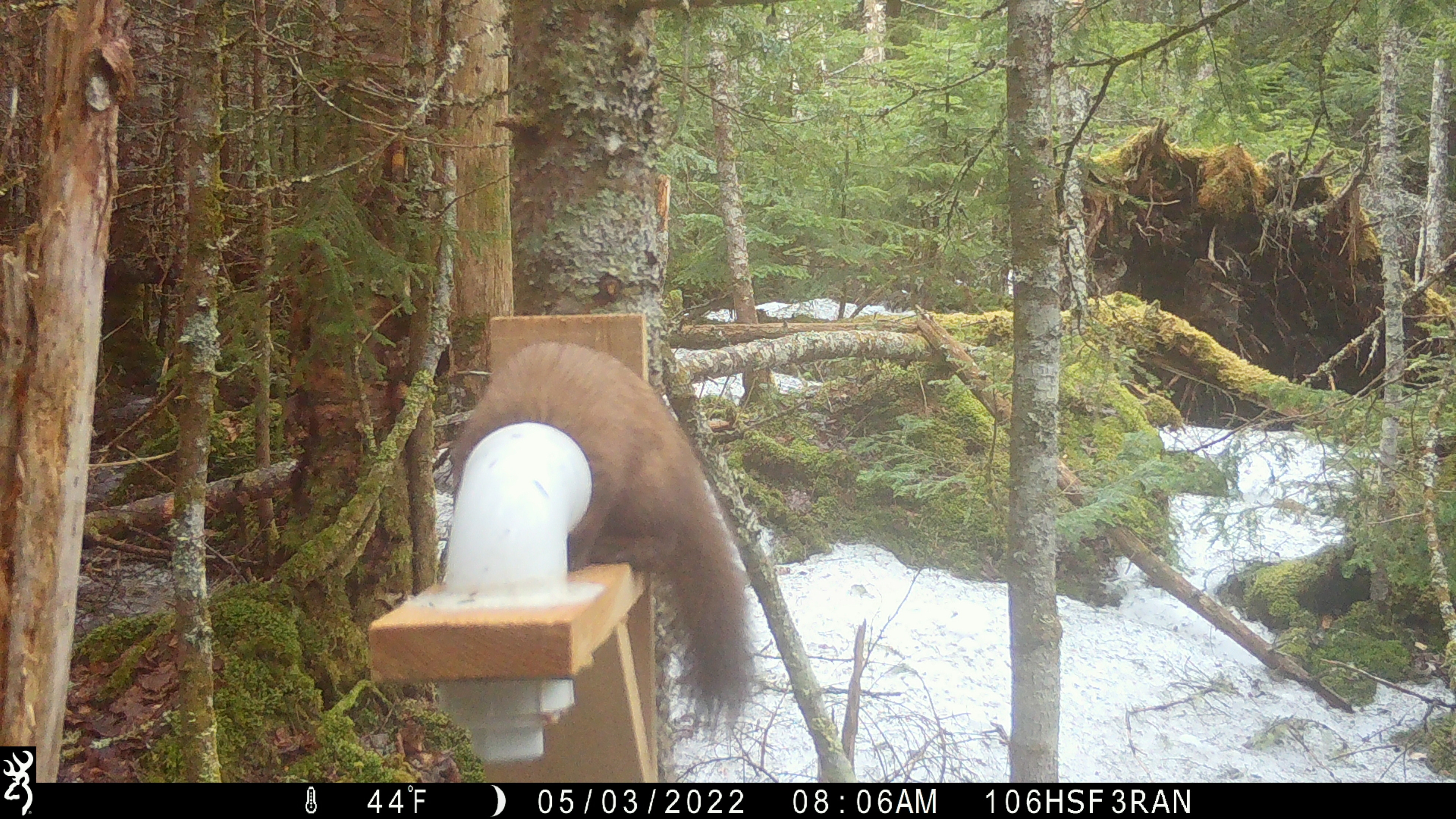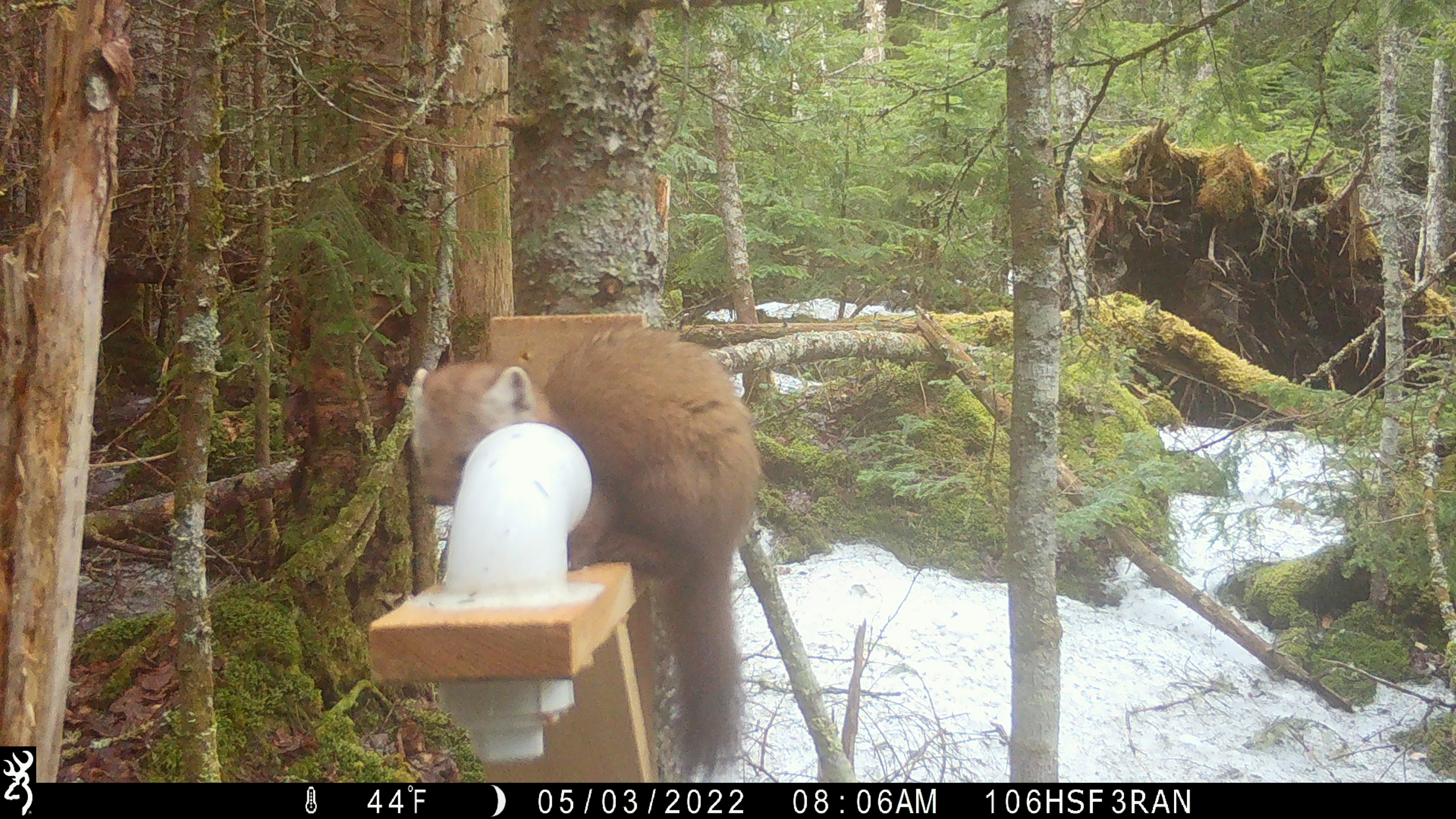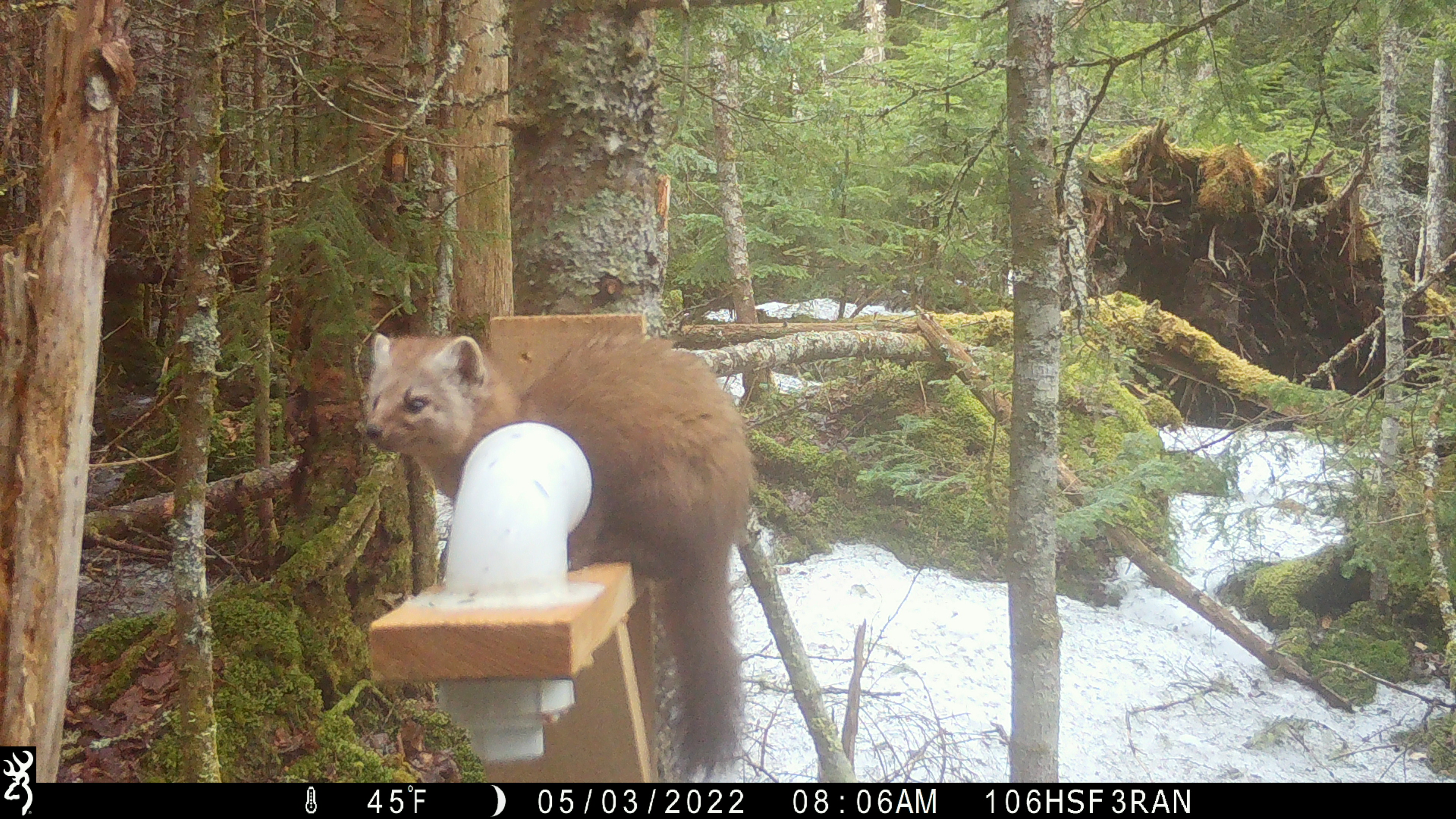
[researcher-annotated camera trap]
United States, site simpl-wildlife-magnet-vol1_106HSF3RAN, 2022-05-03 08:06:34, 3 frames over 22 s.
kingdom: Animalia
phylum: Chordata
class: Mammalia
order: Carnivora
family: Mustelidae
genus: Martes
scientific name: Martes americana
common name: american marten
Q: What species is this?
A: American marten (Martes americana).